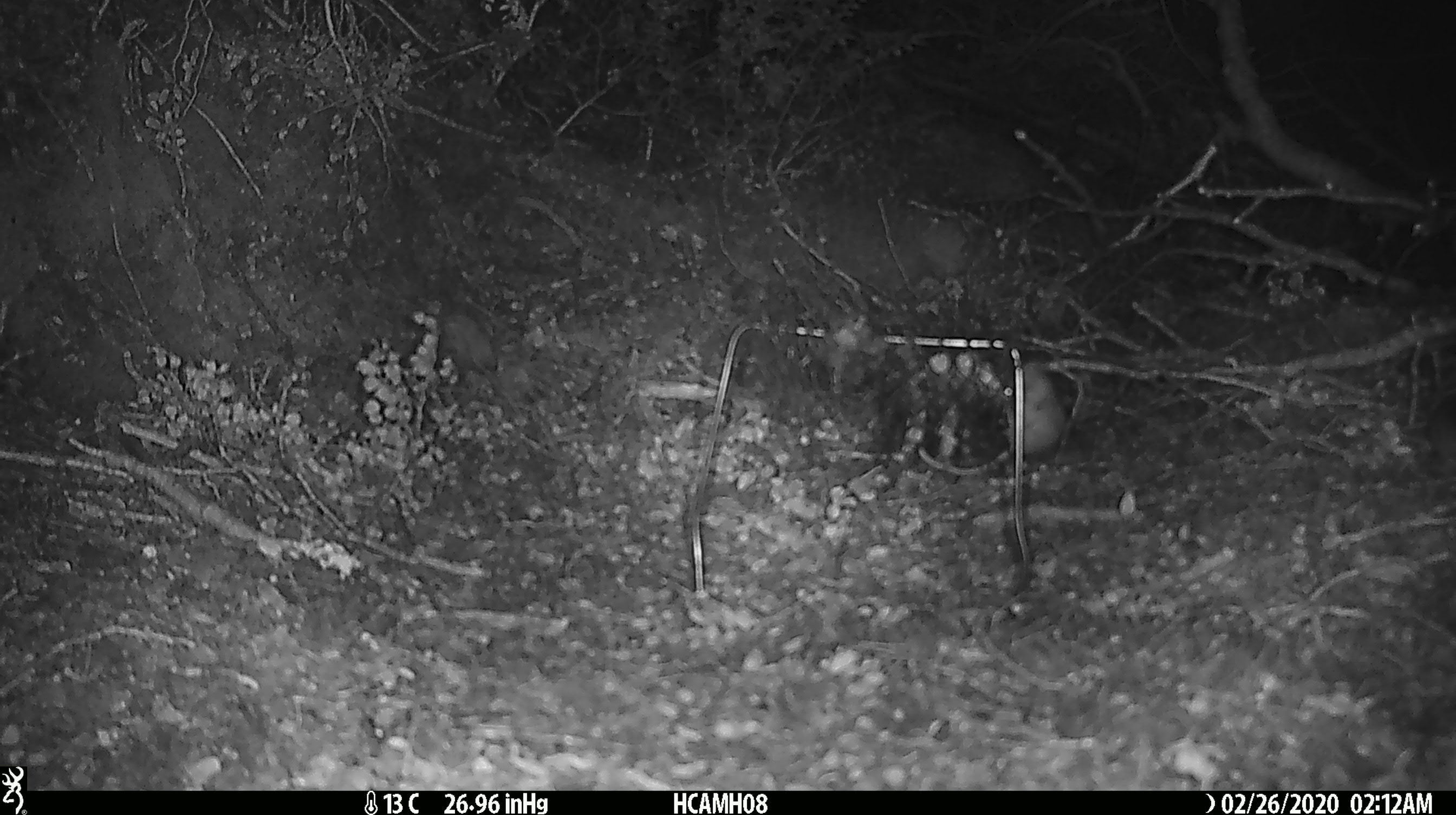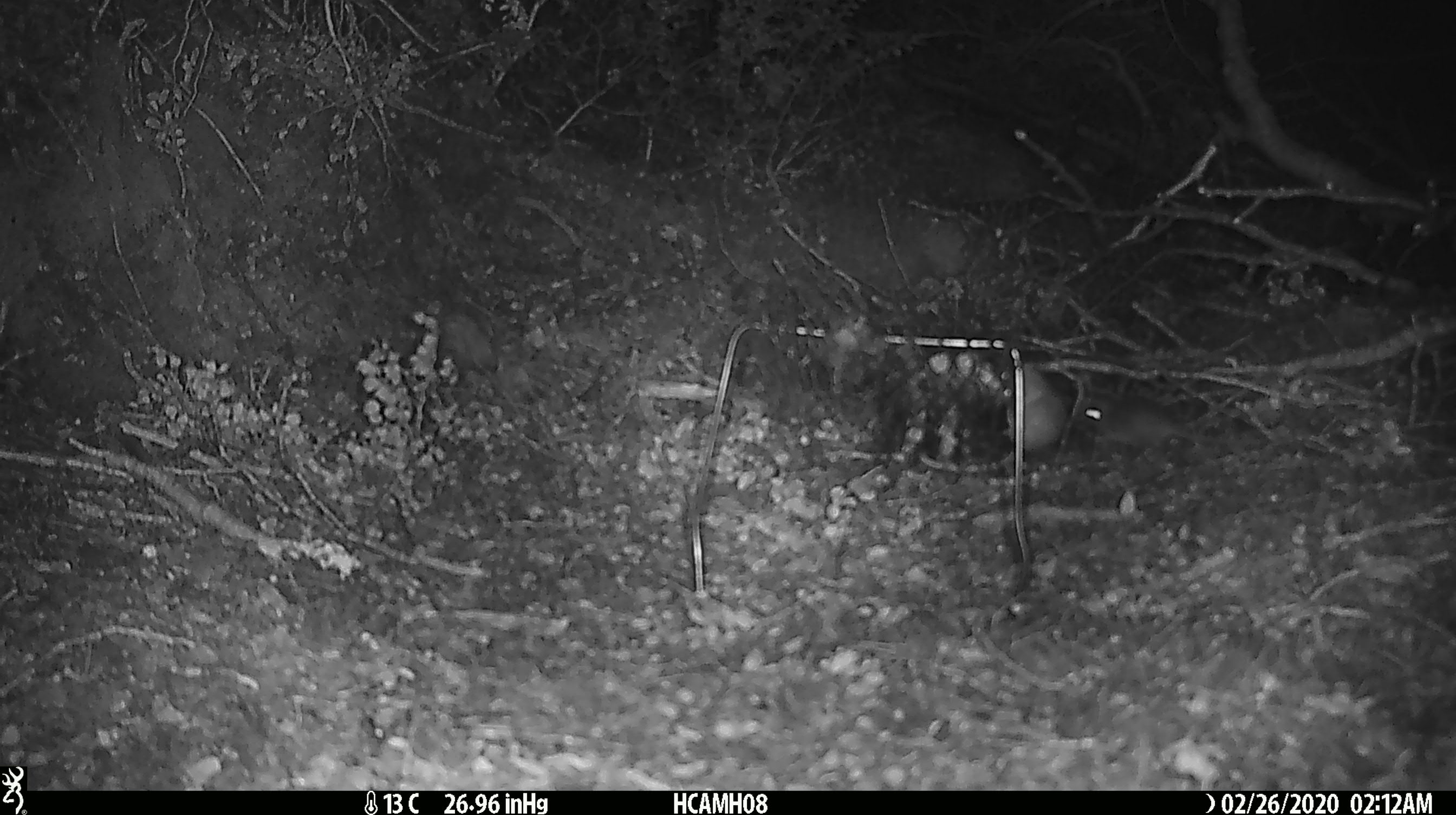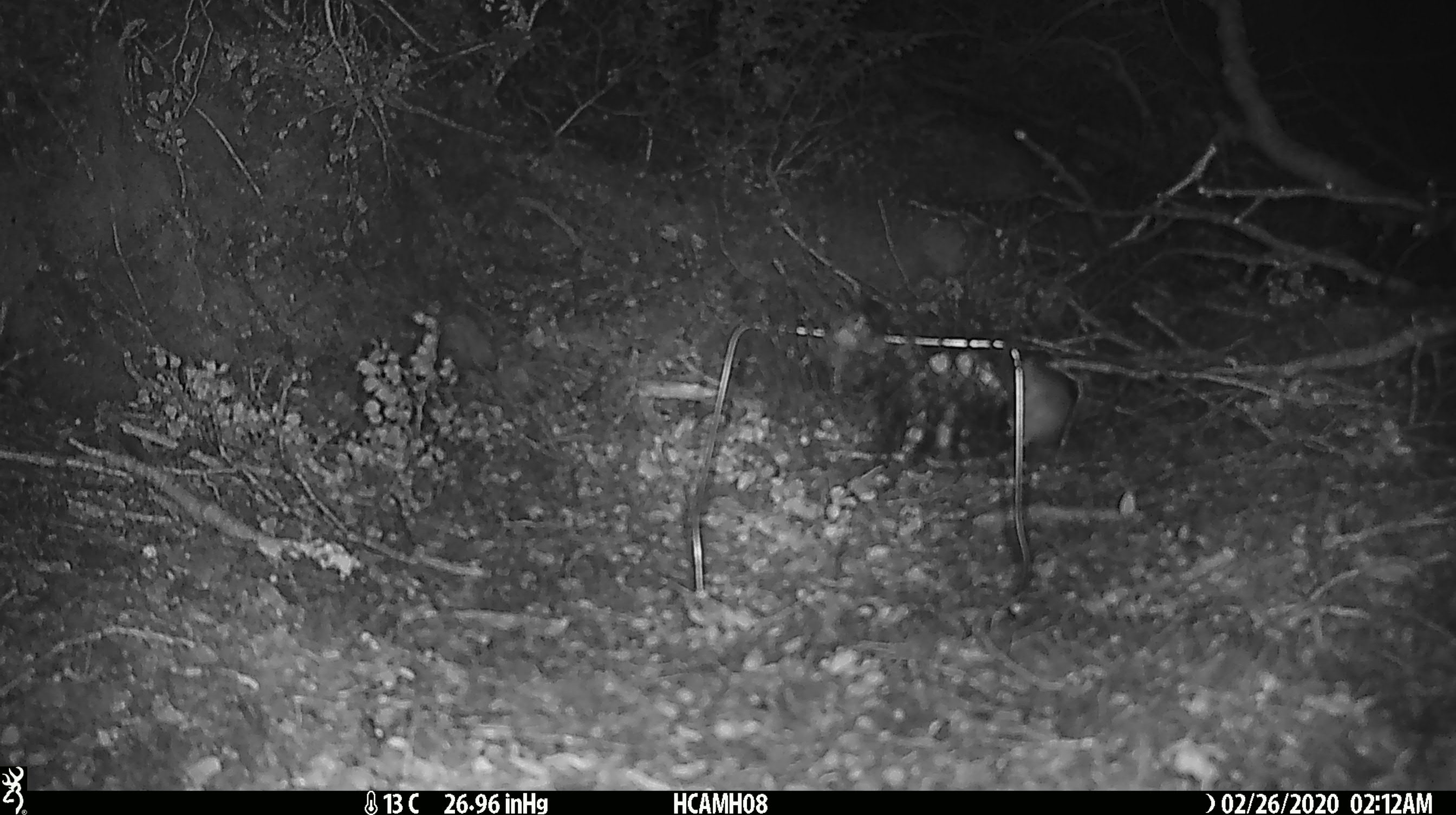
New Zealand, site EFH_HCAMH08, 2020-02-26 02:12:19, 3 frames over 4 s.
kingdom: Animalia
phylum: Chordata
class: Mammalia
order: Rodentia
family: Muridae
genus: Mus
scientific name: Mus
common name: mouse